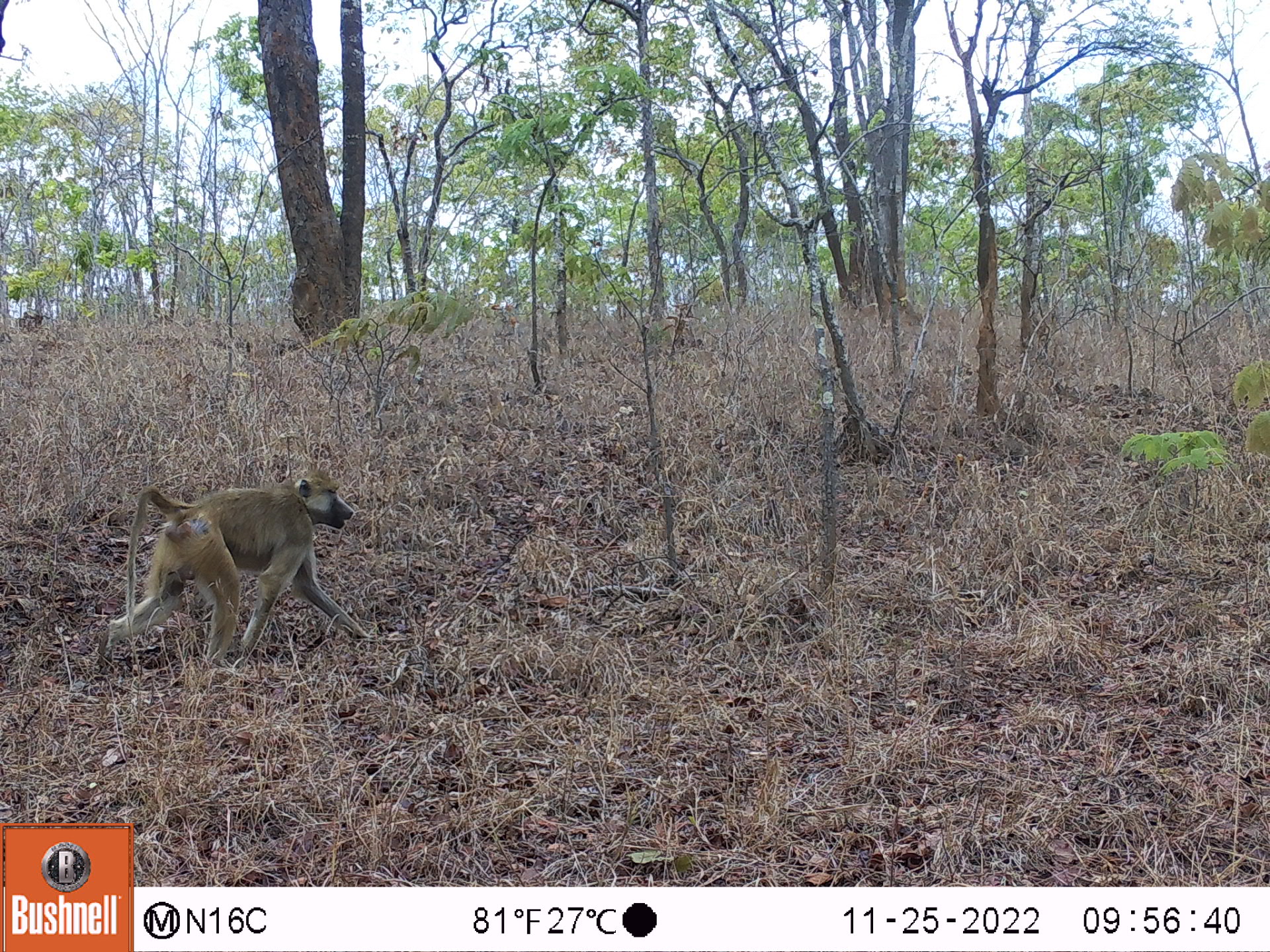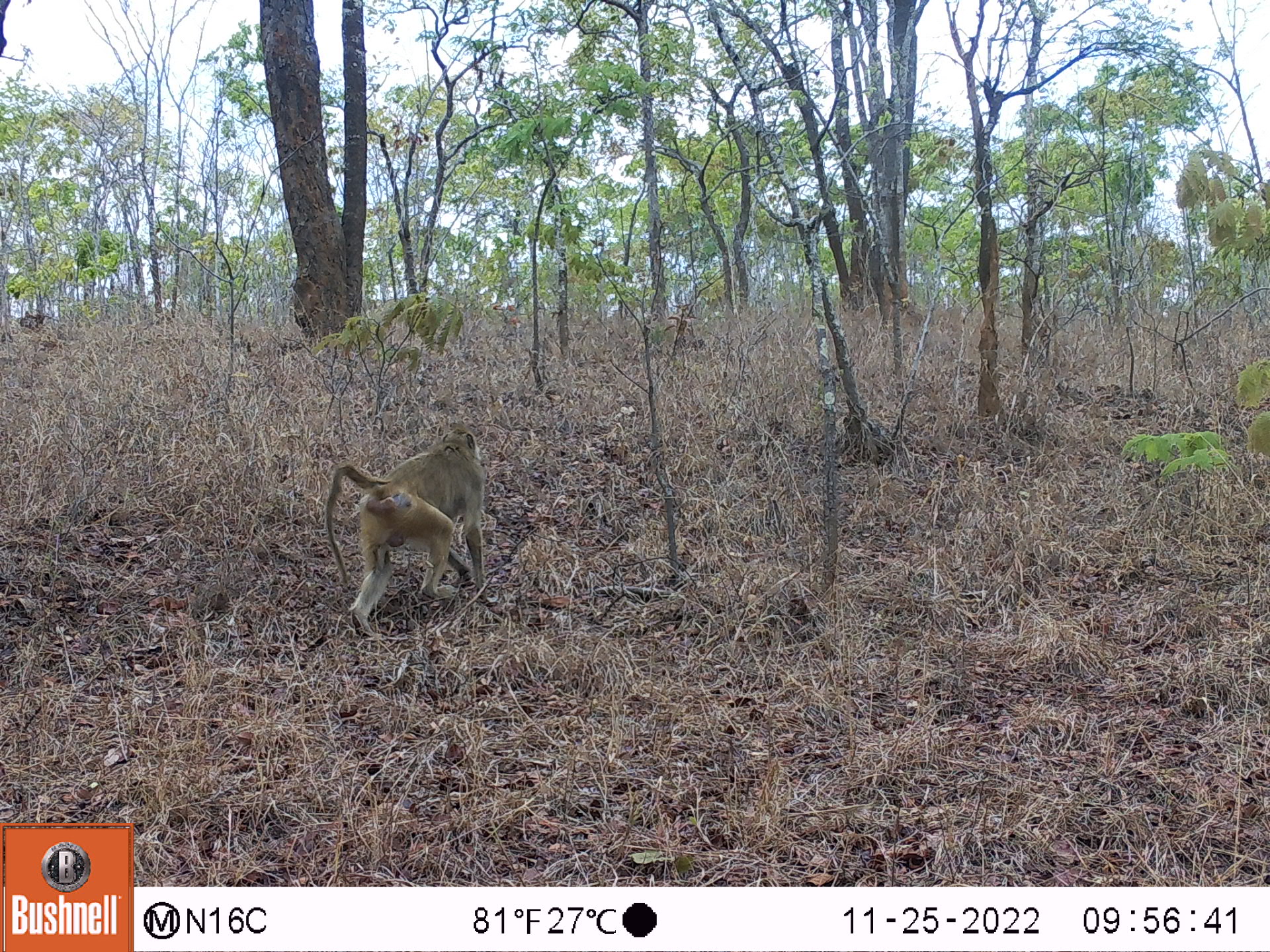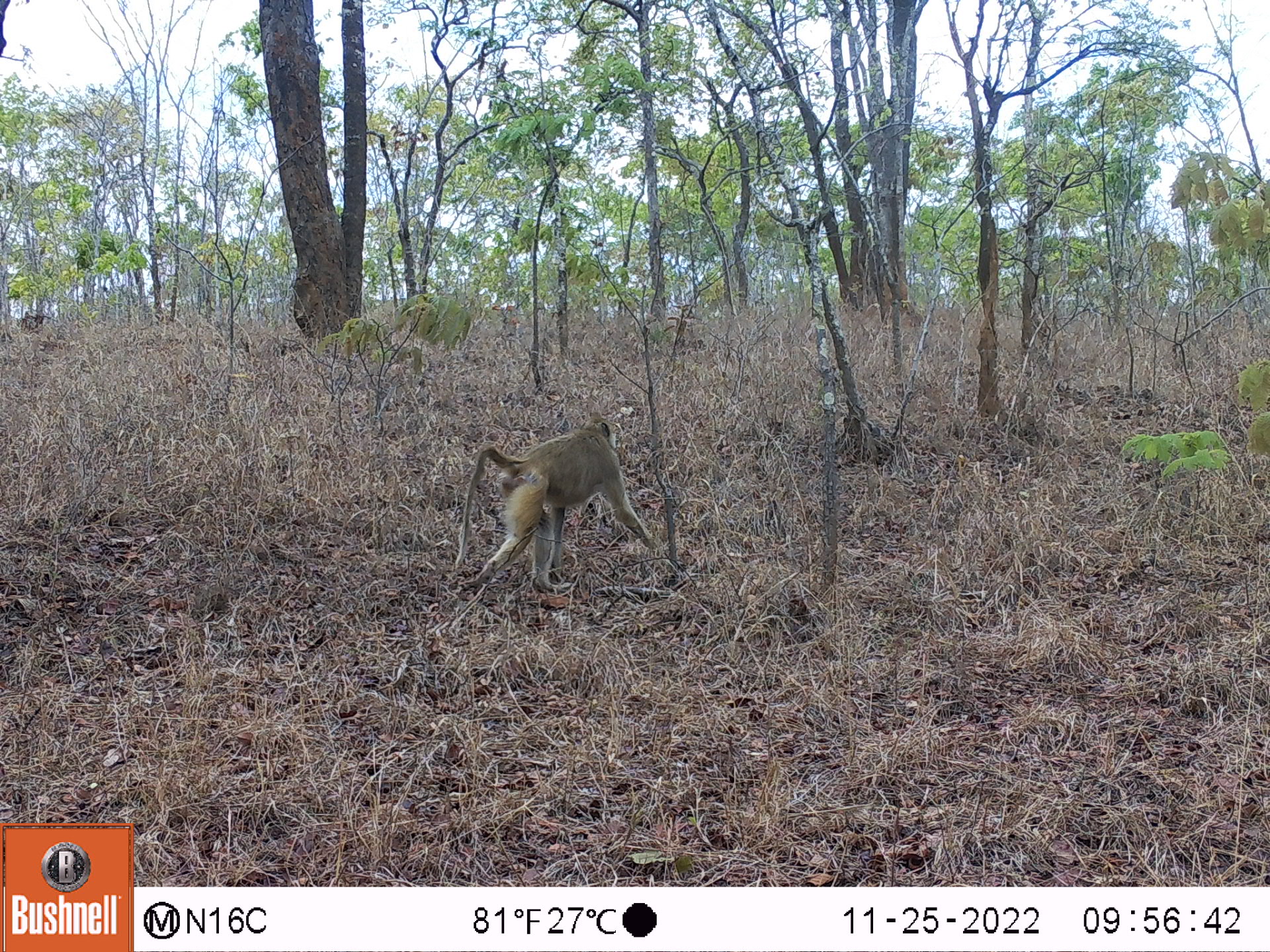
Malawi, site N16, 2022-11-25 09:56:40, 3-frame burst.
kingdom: Animalia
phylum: Chordata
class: Mammalia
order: Primates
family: Cercopithecidae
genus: Papio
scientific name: Papio cynocephalus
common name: yellow baboon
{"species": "yellow baboon (Papio cynocephalus)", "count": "1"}